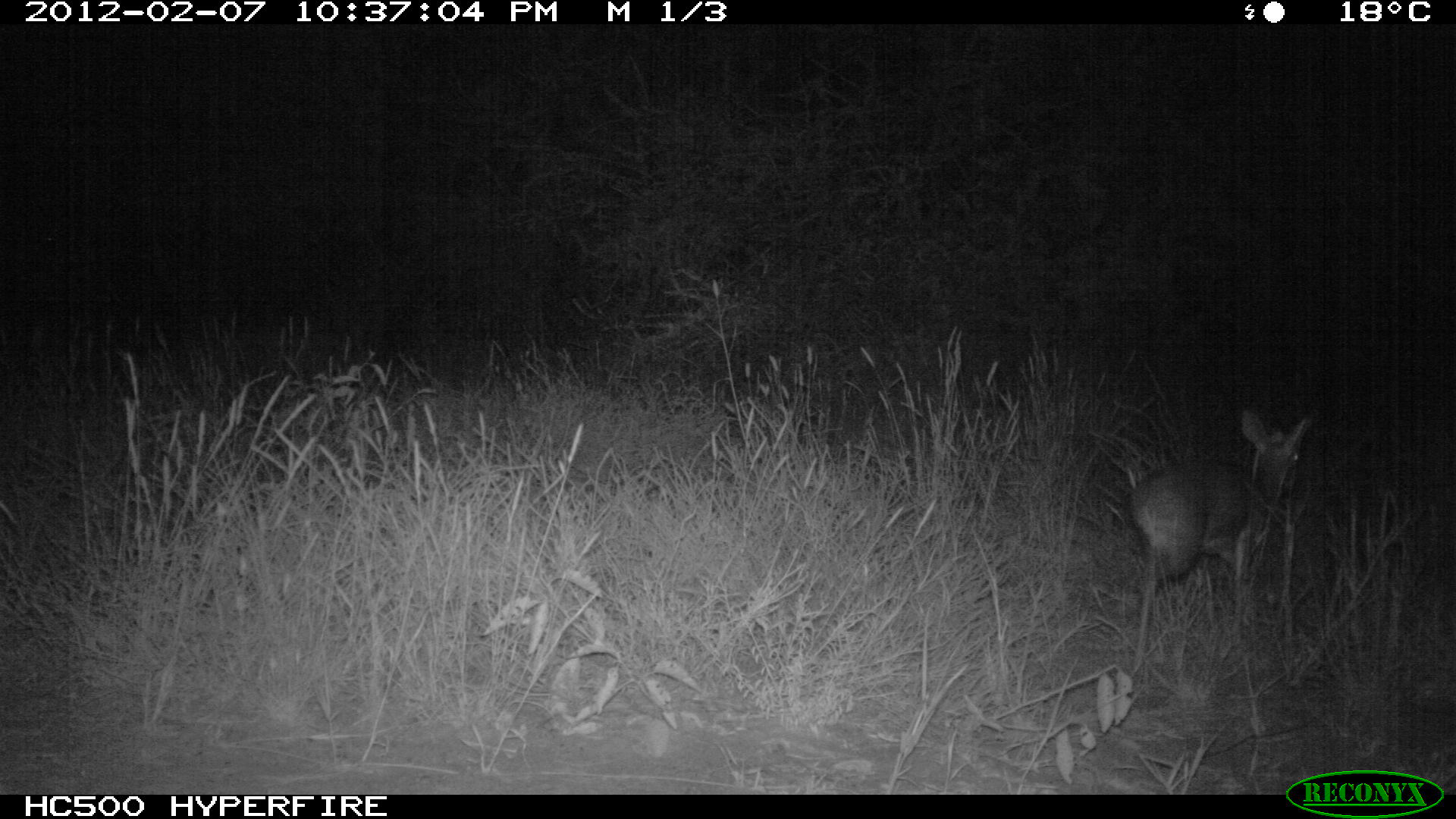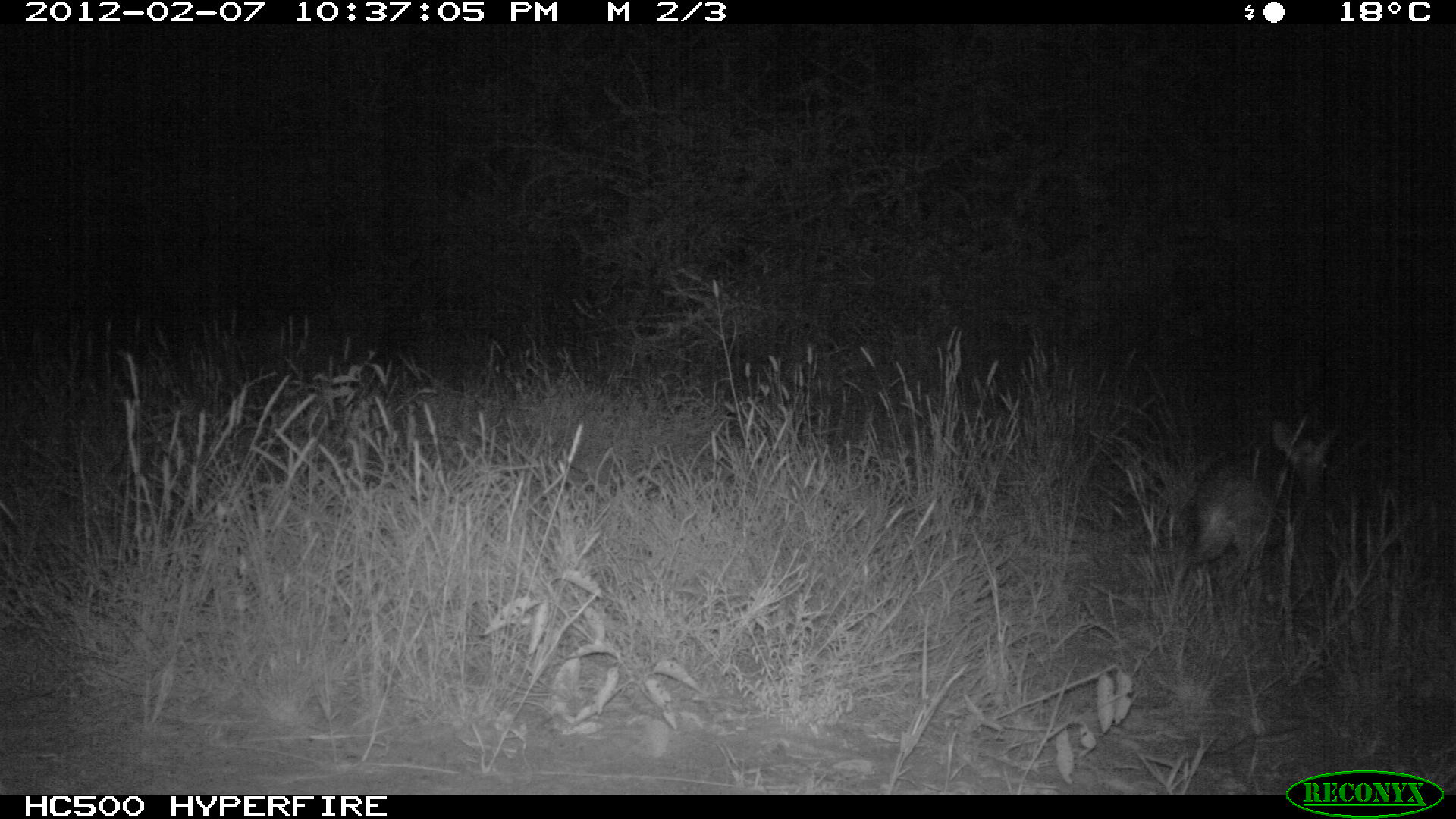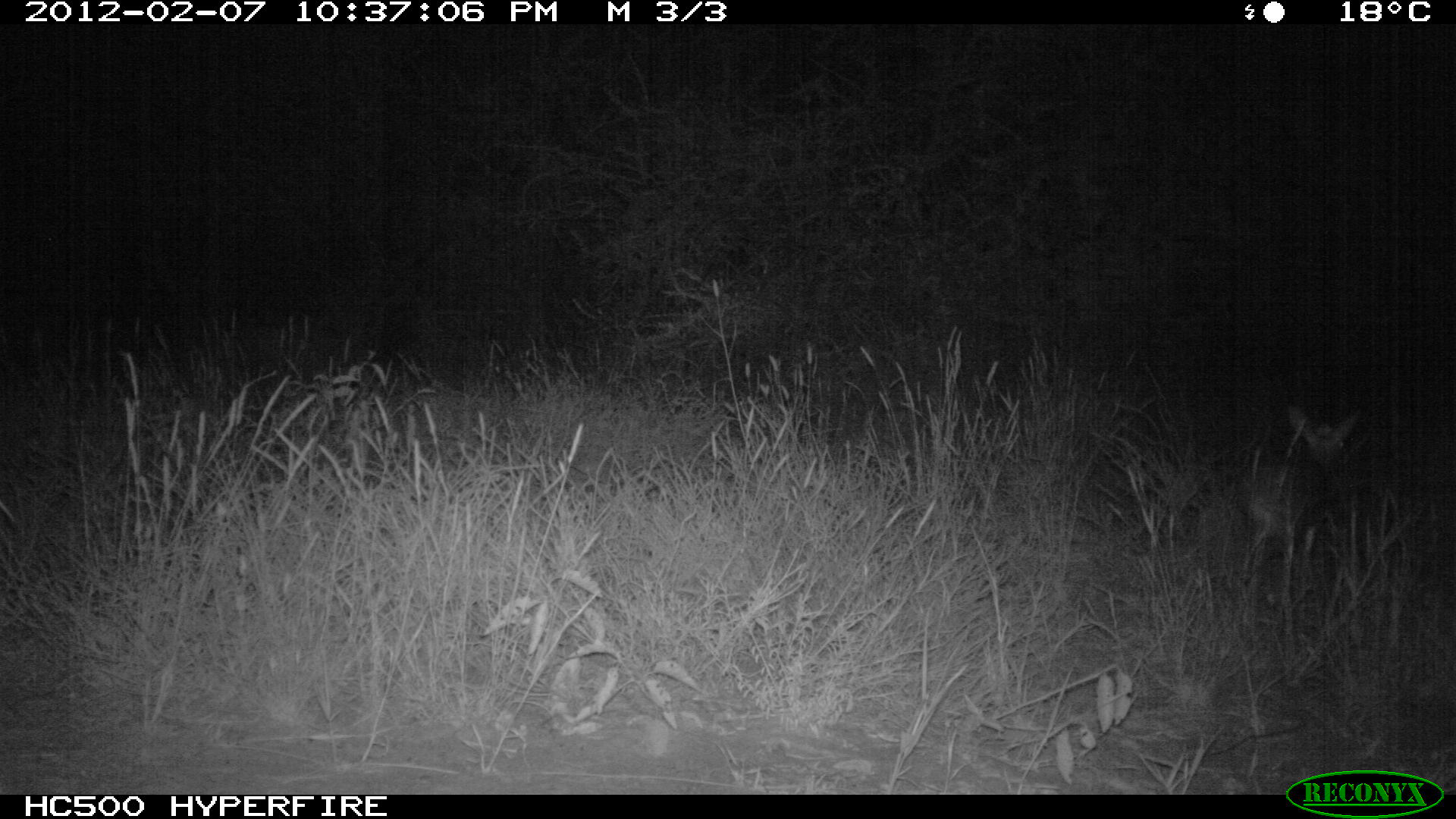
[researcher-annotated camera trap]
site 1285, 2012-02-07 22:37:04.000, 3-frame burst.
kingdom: Animalia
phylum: Chordata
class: Mammalia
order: Artiodactyla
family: Bovidae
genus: Madoqua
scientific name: Madoqua guentheri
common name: günther's dik-dik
Madoqua guentheri (günther's dik-dik), count 1.